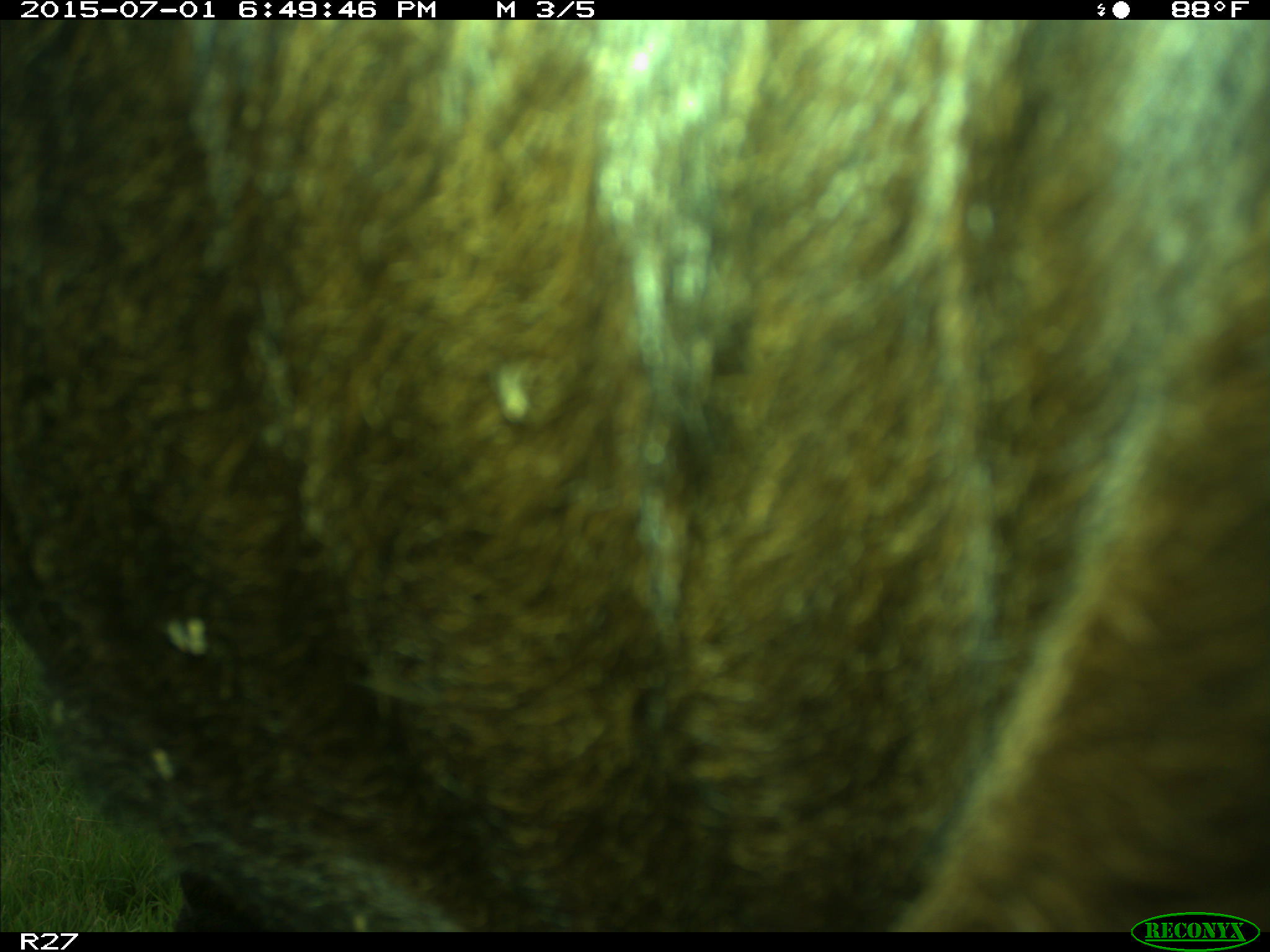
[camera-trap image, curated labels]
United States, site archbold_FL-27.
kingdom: Animalia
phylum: Chordata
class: Mammalia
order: Artiodactyla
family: Bovidae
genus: Bos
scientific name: Bos taurus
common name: domestic cow